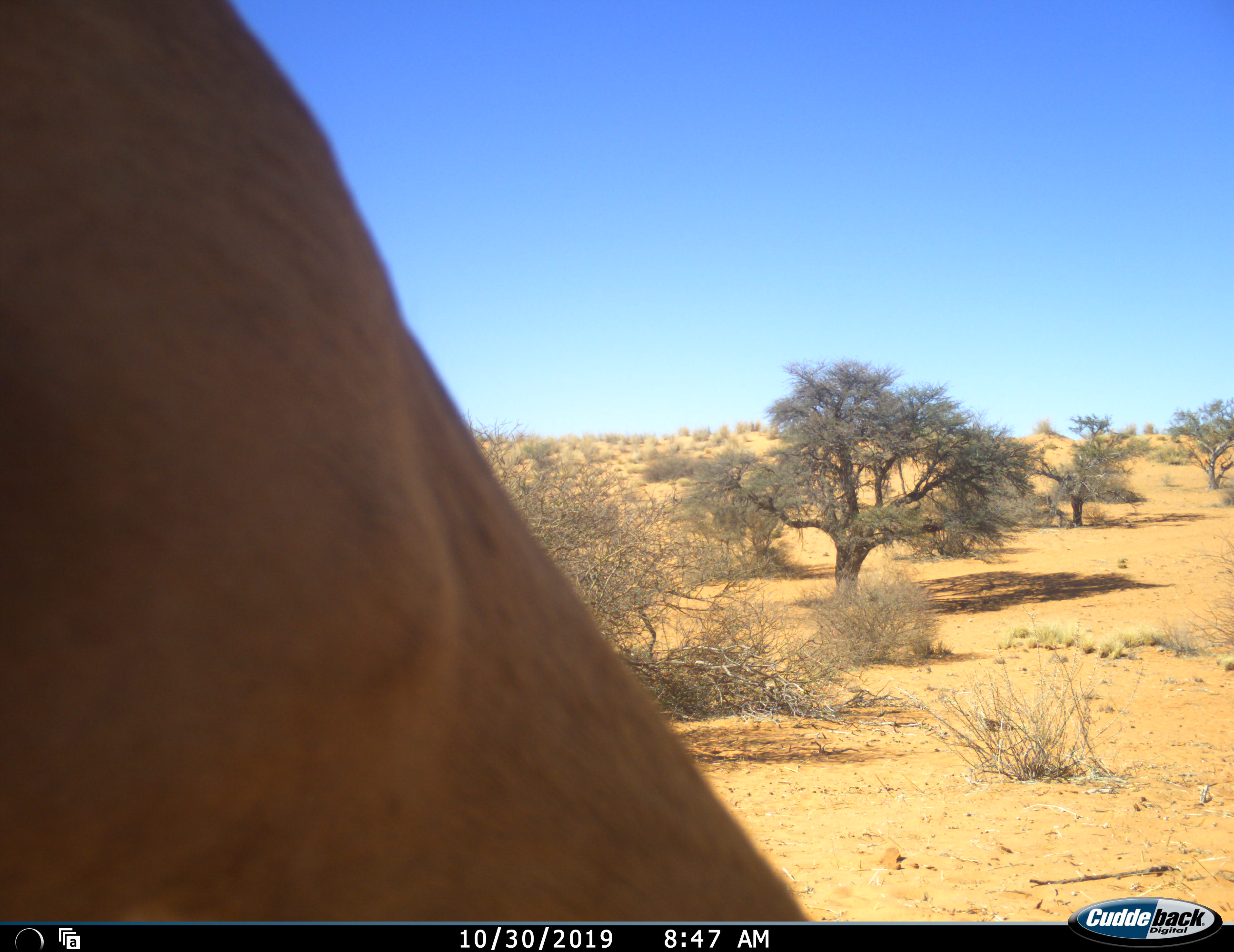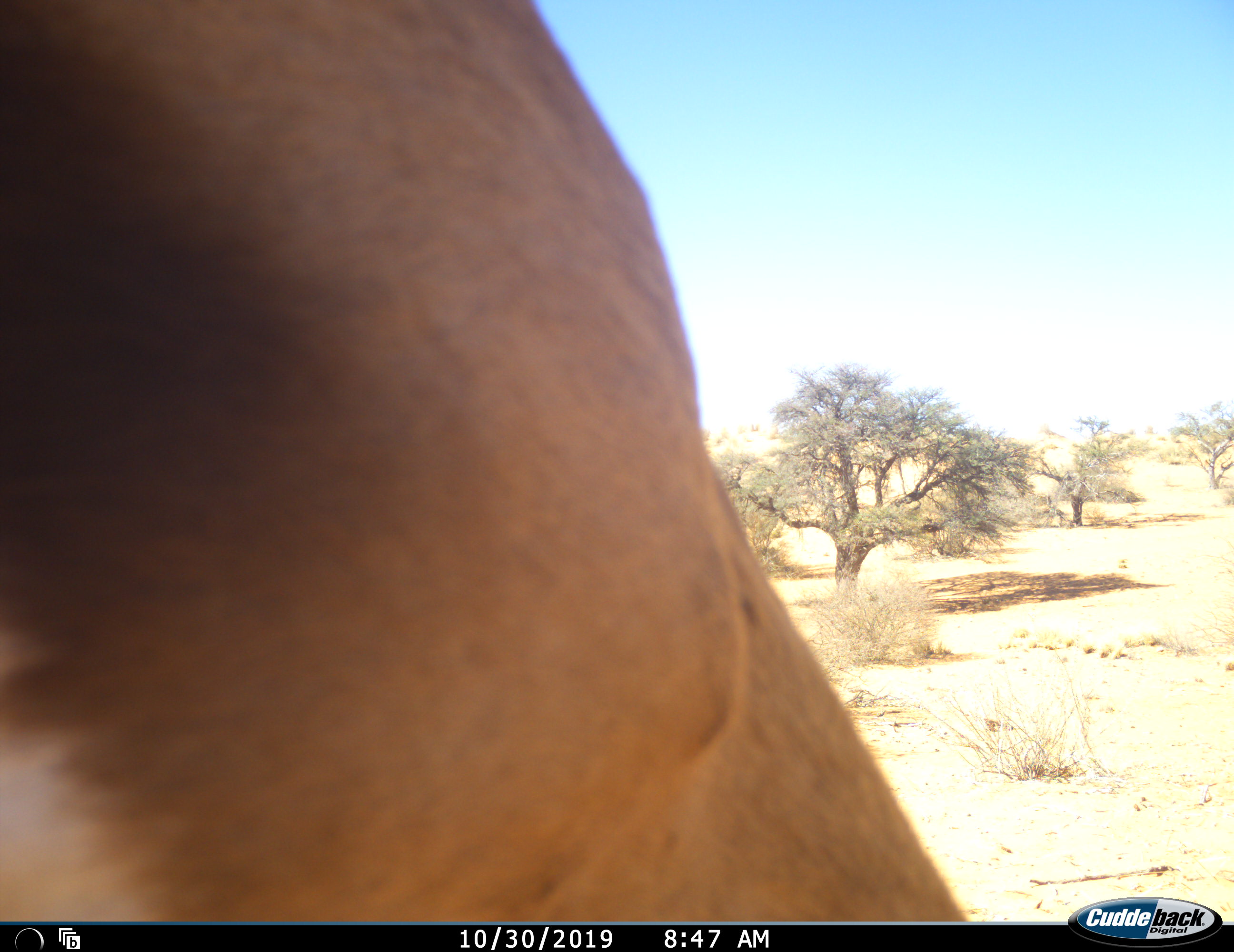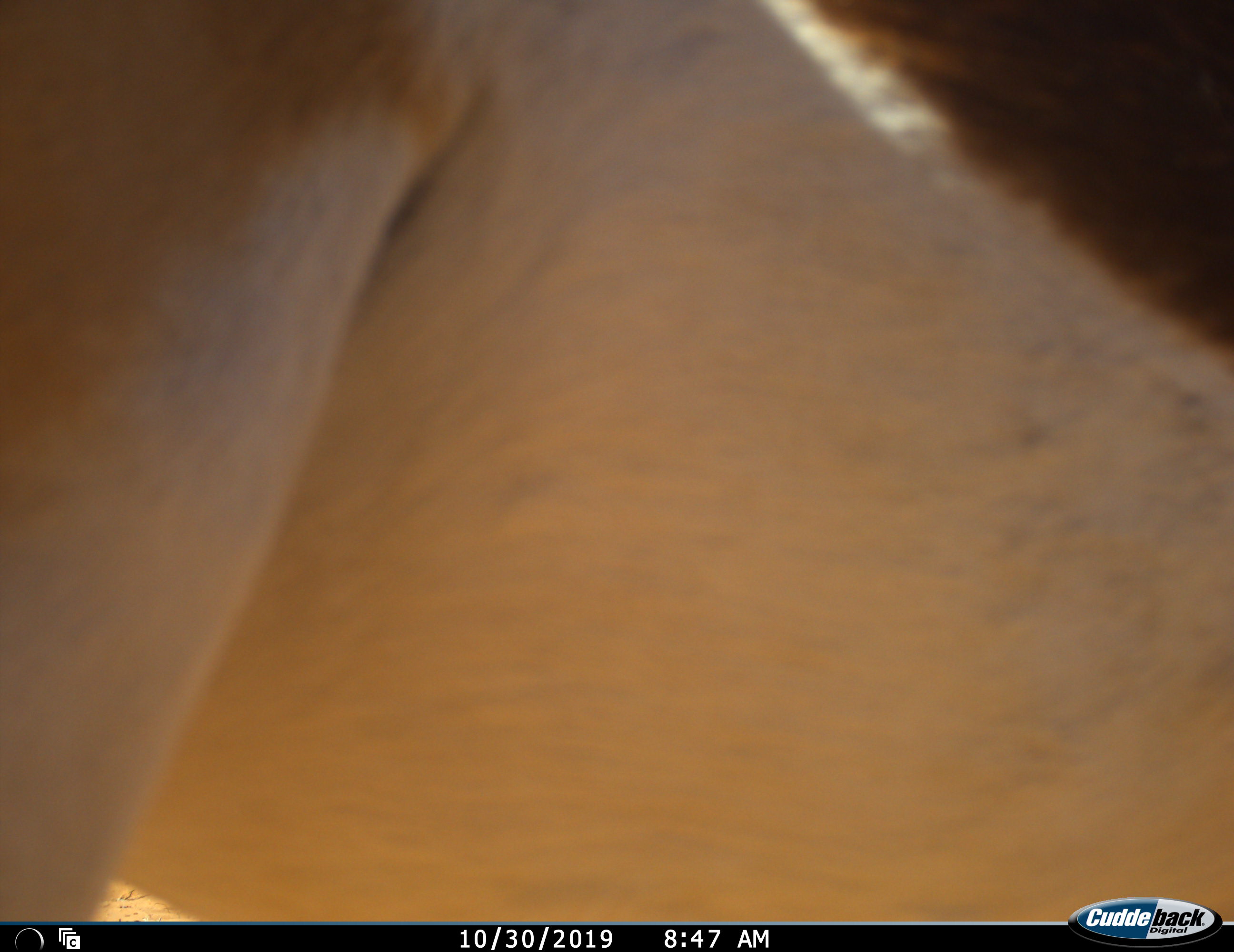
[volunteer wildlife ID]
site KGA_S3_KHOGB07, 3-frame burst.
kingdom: Animalia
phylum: Chordata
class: Mammalia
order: Artiodactyla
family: Bovidae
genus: Antidorcas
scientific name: Antidorcas marsupialis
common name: springbok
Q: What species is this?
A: Springbok (Antidorcas marsupialis).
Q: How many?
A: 1.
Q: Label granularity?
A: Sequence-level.